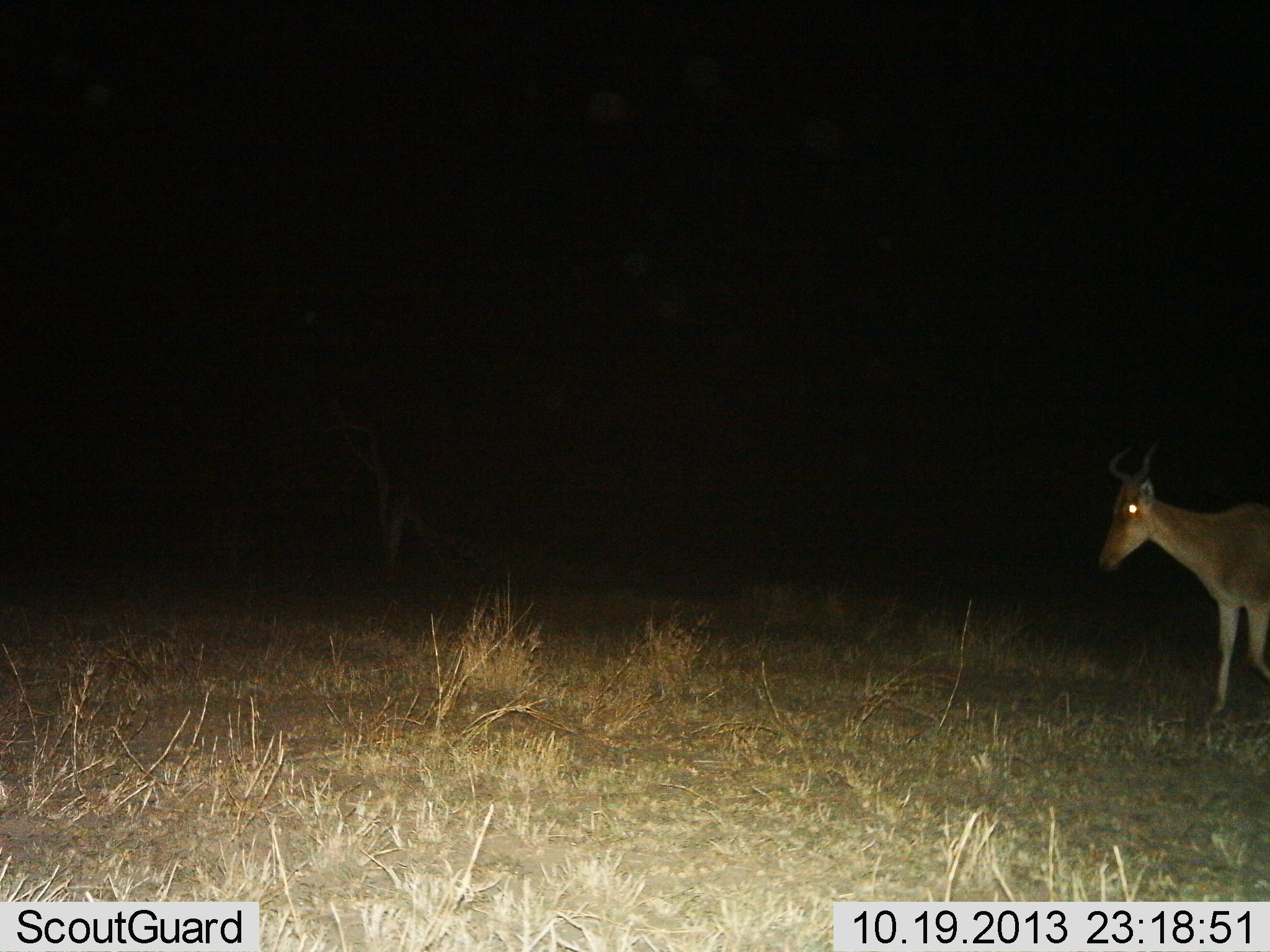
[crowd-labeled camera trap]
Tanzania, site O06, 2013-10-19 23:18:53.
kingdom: Animalia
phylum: Chordata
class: Mammalia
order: Artiodactyla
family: Bovidae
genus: Alcelaphus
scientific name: Alcelaphus buselaphus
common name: hartebeest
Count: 1.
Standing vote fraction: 14%.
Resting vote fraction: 0%.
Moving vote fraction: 86%.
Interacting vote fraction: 0%.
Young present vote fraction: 0%.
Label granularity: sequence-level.